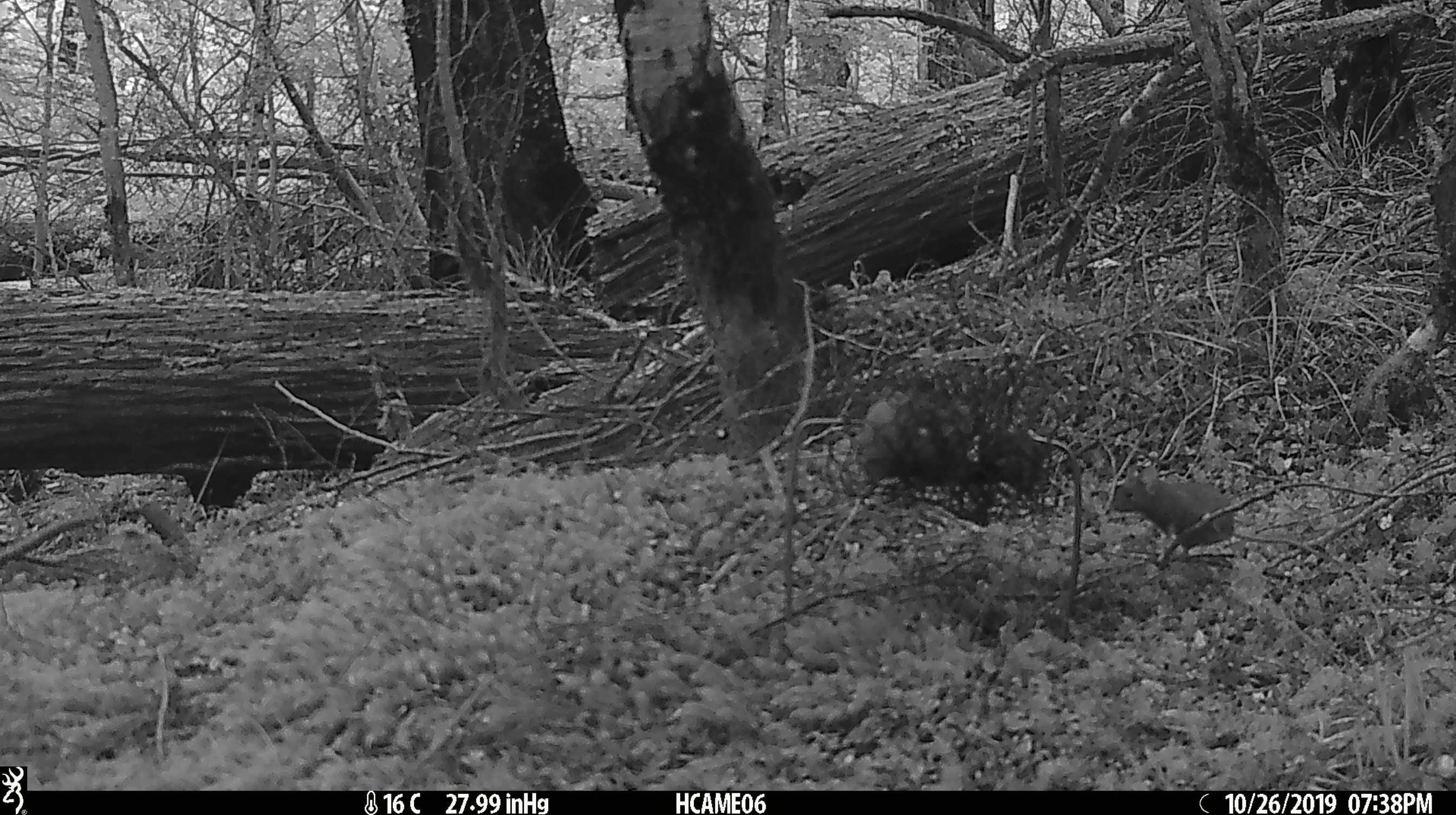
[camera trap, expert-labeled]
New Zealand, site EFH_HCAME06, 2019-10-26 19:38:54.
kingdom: Animalia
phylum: Chordata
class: Mammalia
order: Rodentia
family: Muridae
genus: Mus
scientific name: Mus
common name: mouse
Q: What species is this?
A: Mouse (Mus).